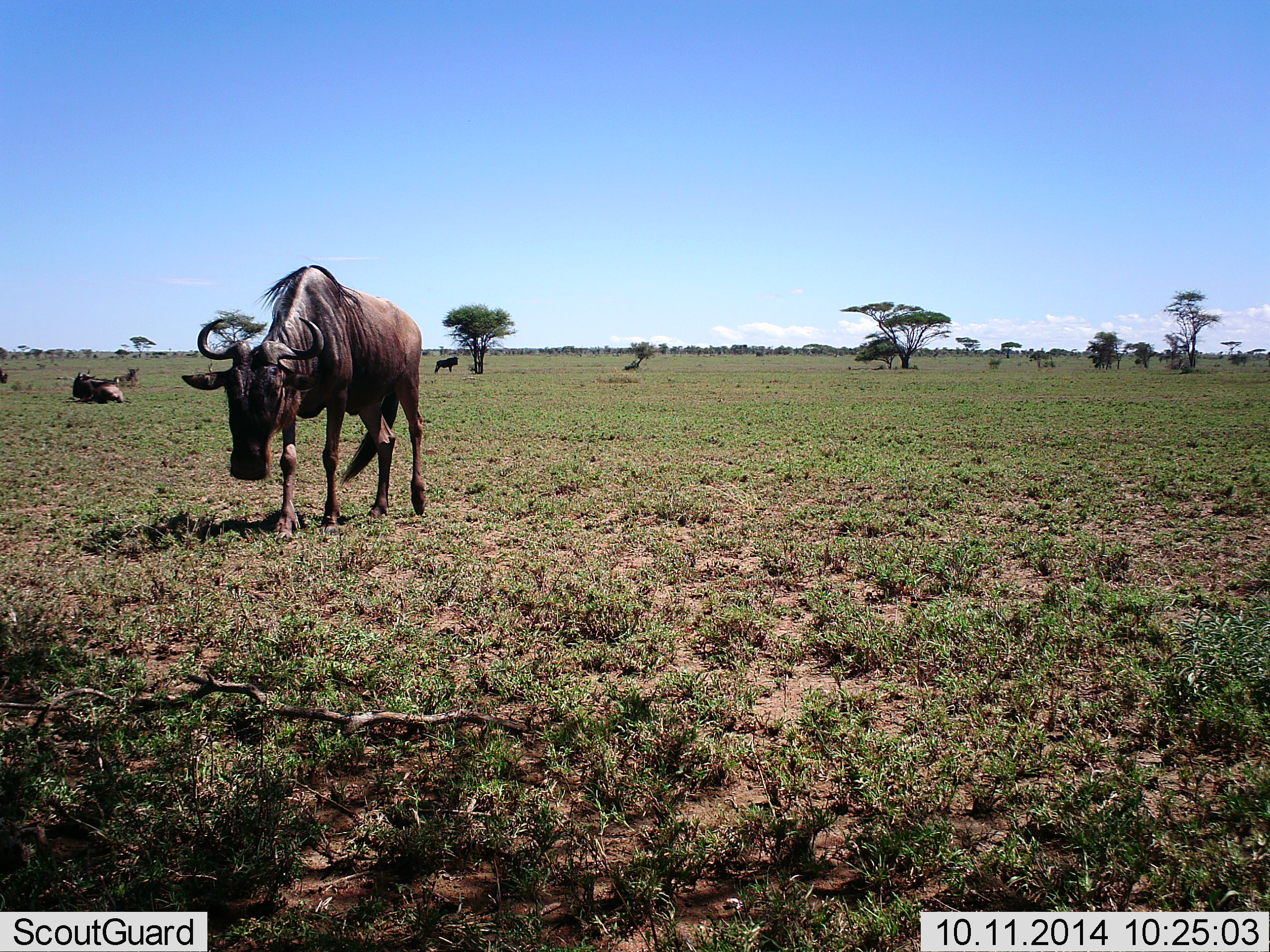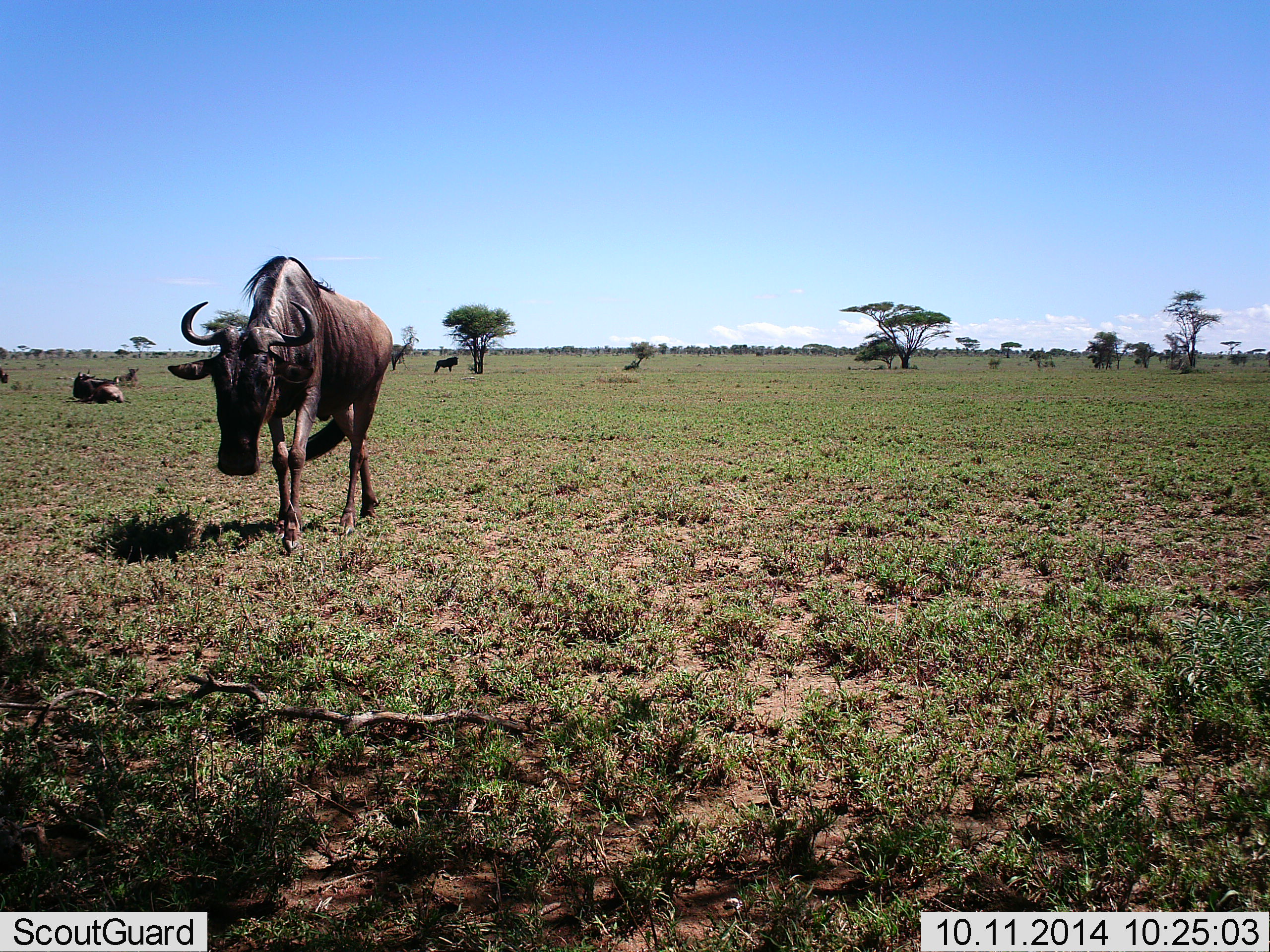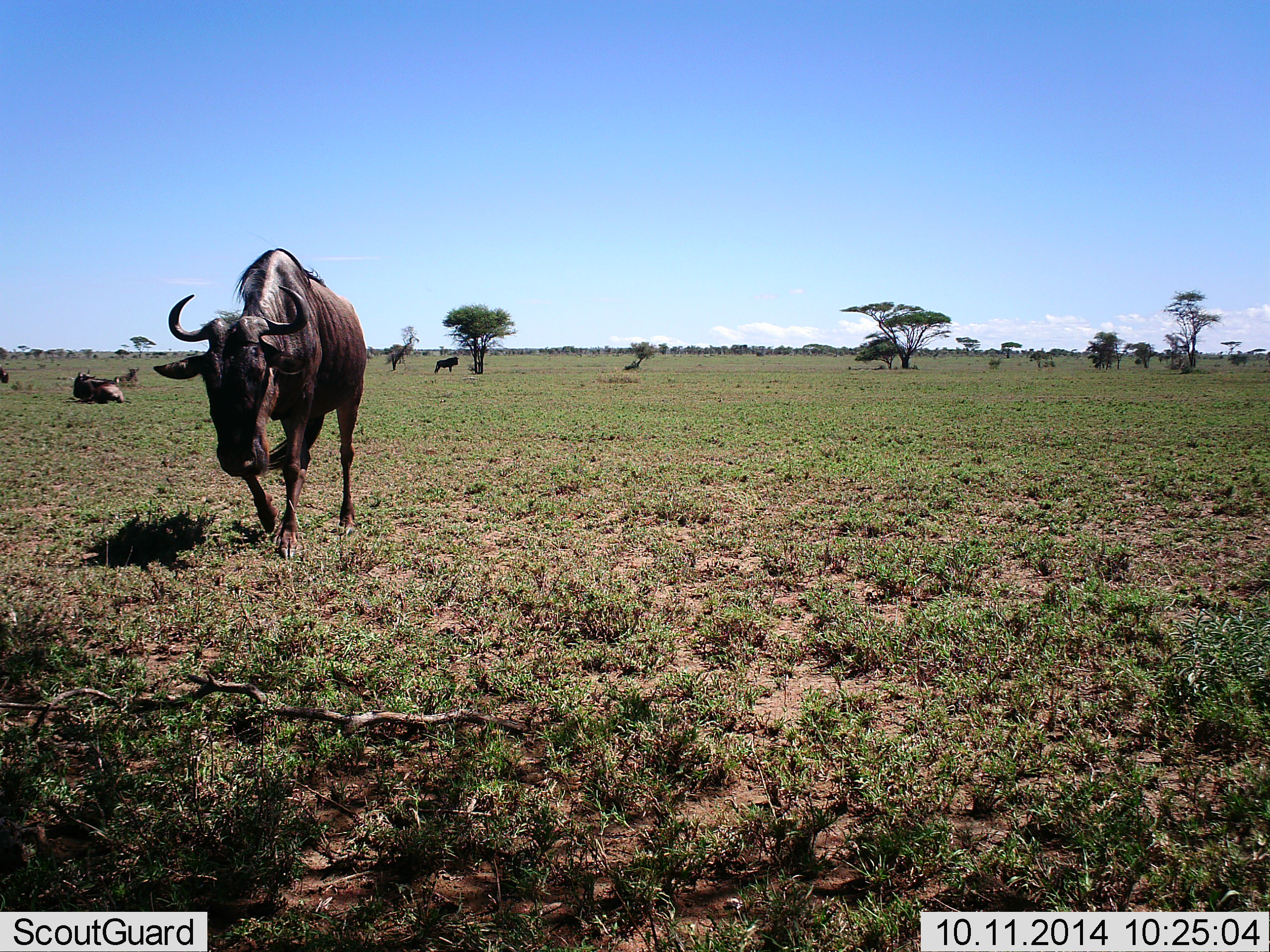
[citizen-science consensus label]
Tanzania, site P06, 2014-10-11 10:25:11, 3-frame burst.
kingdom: Animalia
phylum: Chordata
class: Mammalia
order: Artiodactyla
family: Bovidae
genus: Connochaetes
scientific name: Connochaetes taurinus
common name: blue wildebeest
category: wildebeest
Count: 4.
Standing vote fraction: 70%.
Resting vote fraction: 70%.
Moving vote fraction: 100%.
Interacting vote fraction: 0%.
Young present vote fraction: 0%.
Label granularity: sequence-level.